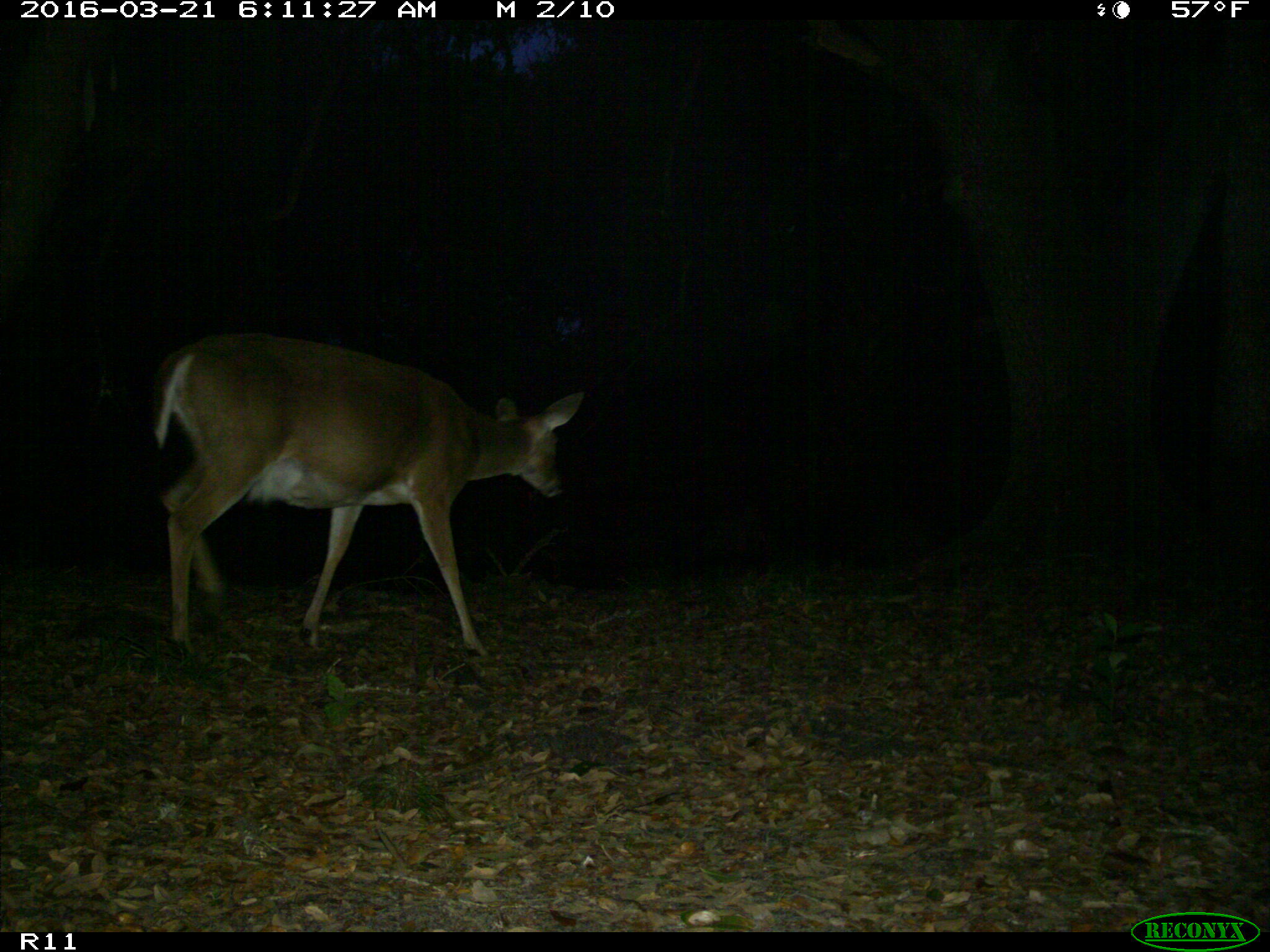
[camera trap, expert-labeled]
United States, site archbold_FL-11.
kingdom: Animalia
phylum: Chordata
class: Mammalia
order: Artiodactyla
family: Cervidae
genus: Odocoileus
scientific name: Odocoileus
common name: deer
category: unidentified deer